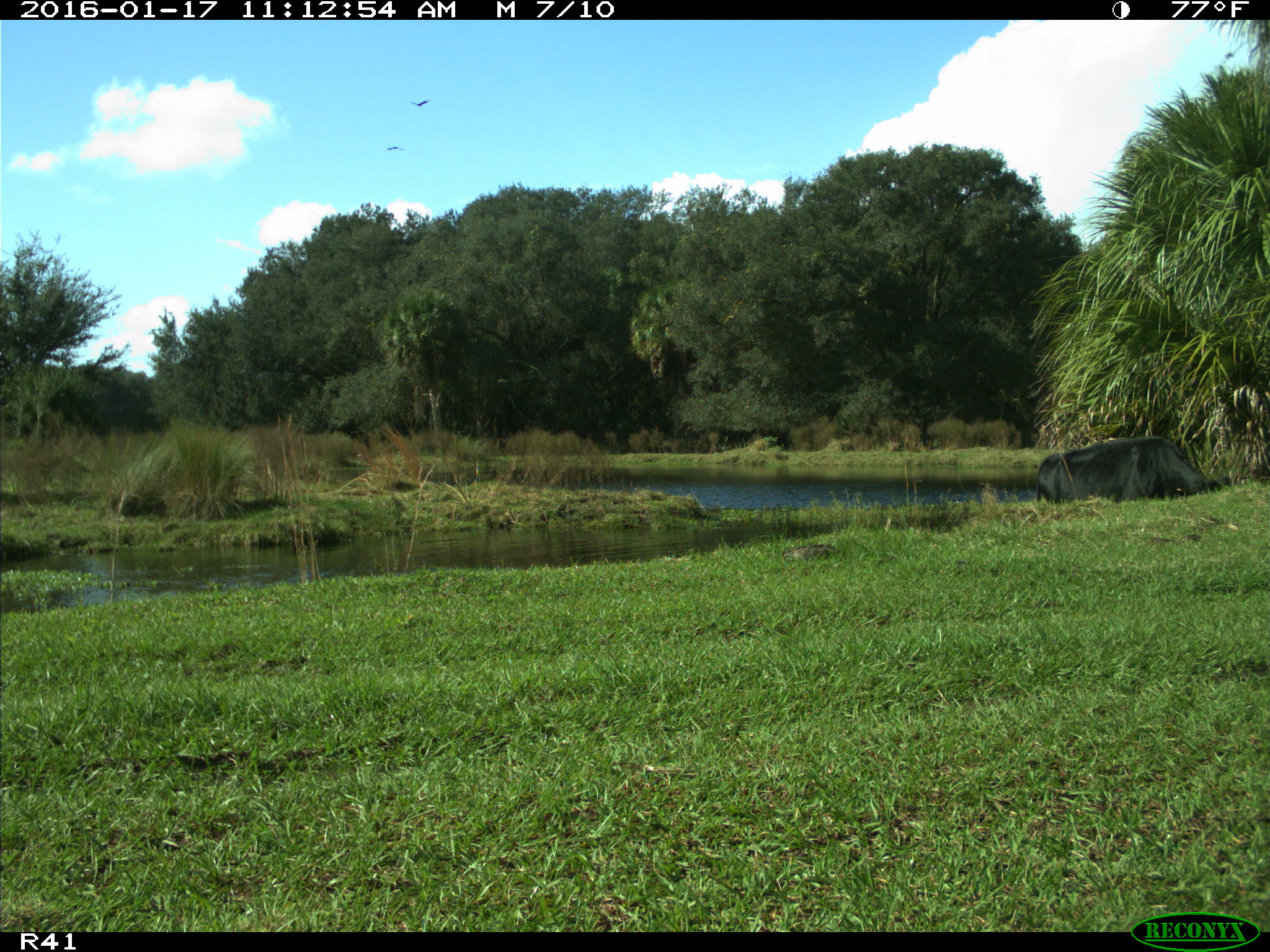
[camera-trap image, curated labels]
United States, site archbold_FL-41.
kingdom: Animalia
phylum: Chordata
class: Mammalia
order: Artiodactyla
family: Bovidae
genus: Bos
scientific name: Bos taurus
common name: domestic cow